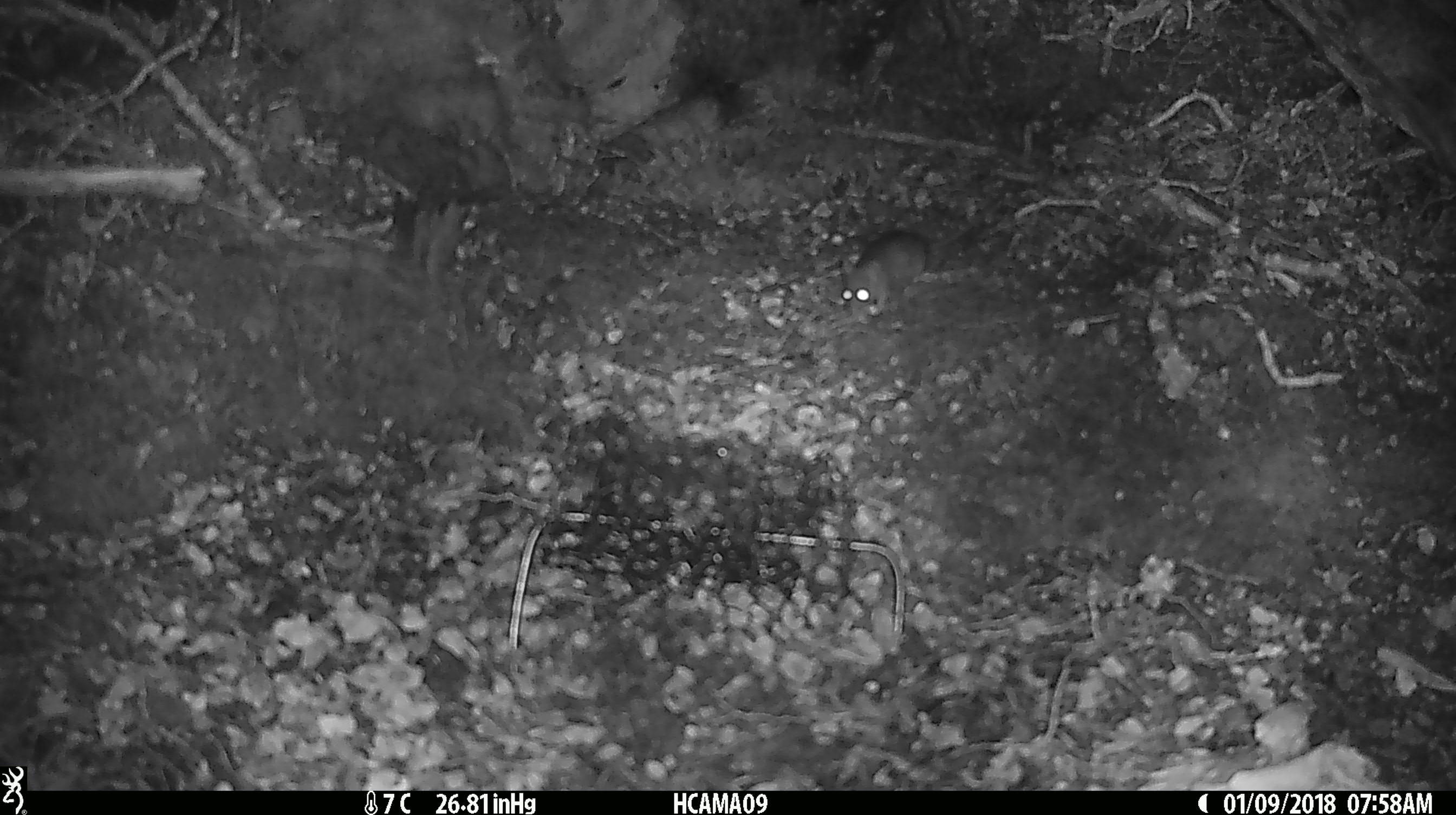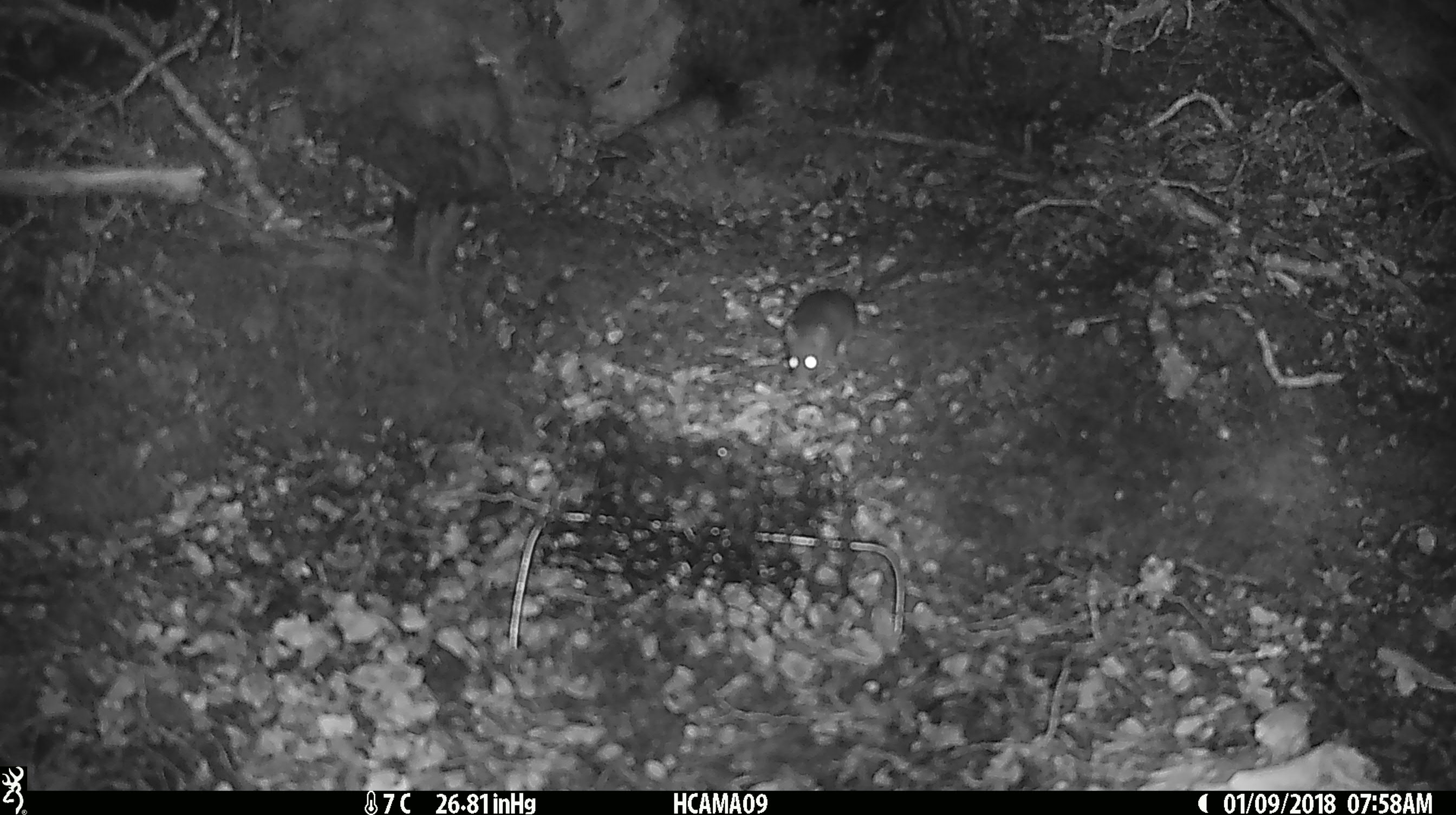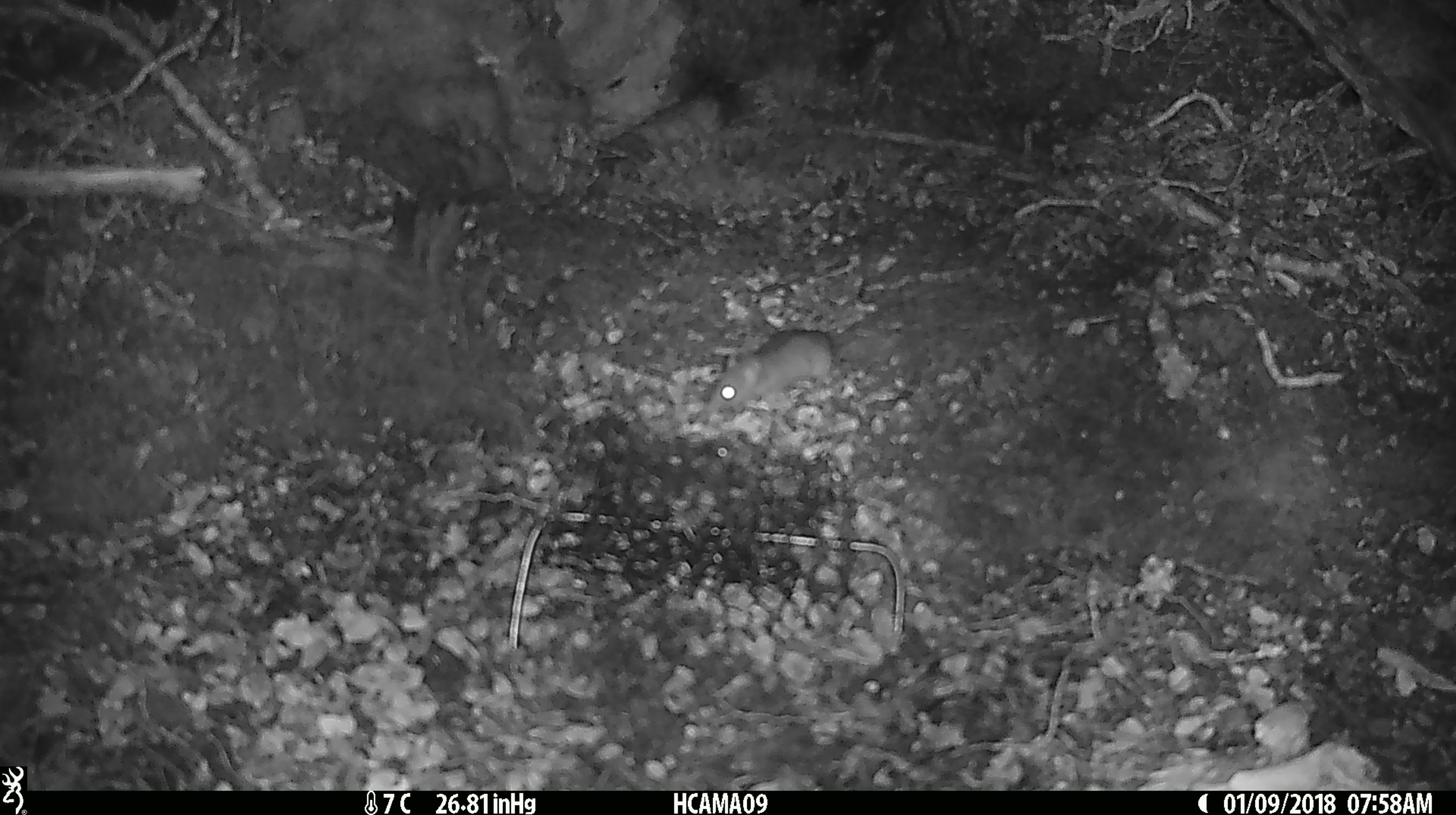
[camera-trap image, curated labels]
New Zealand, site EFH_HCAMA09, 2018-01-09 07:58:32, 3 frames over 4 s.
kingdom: Animalia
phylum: Chordata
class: Mammalia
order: Rodentia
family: Muridae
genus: Mus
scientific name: Mus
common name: mouse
Mouse (Mus).